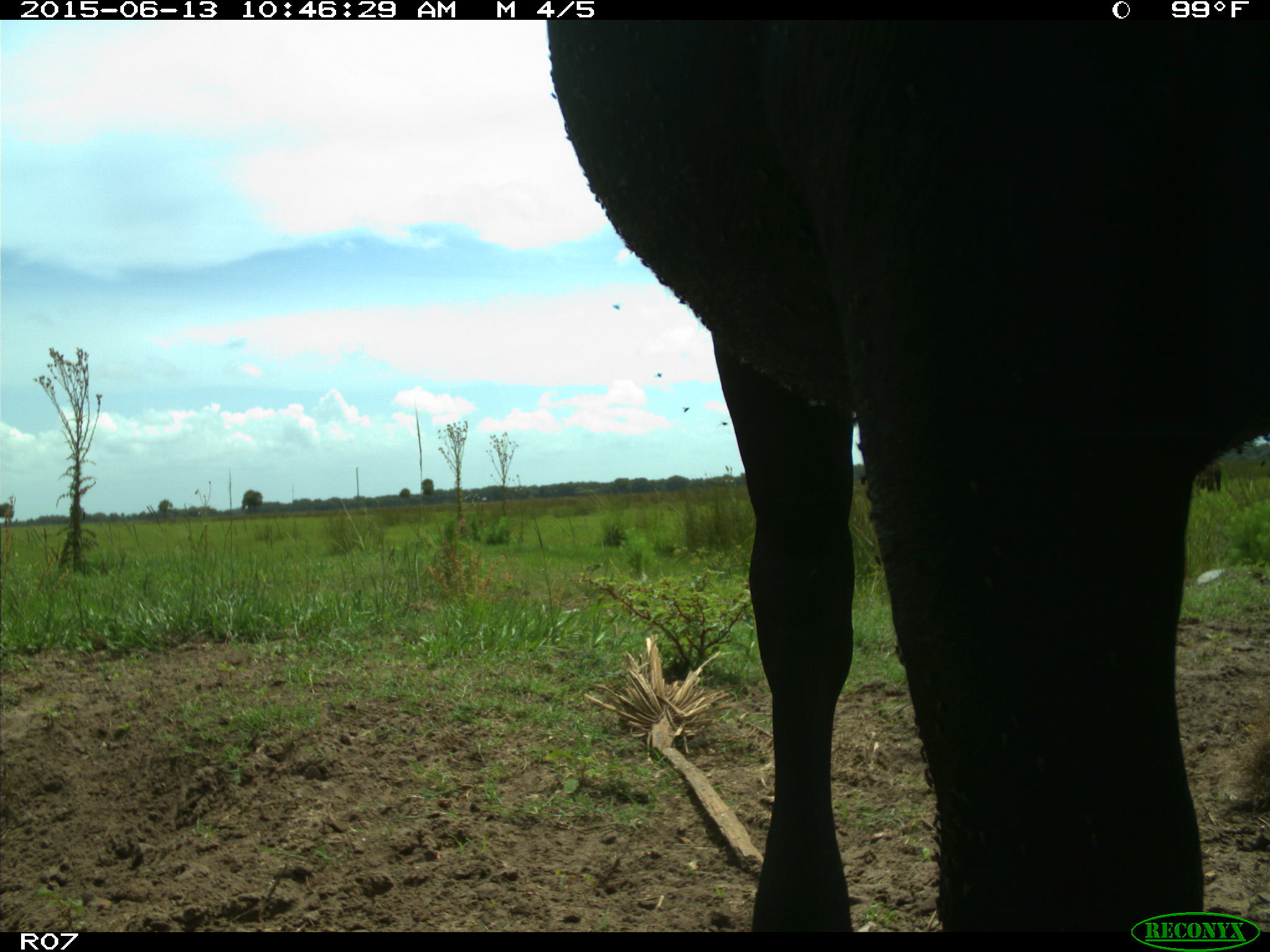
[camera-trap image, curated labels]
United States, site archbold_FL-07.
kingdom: Animalia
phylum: Chordata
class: Mammalia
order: Artiodactyla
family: Bovidae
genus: Bos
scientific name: Bos taurus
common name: domestic cow